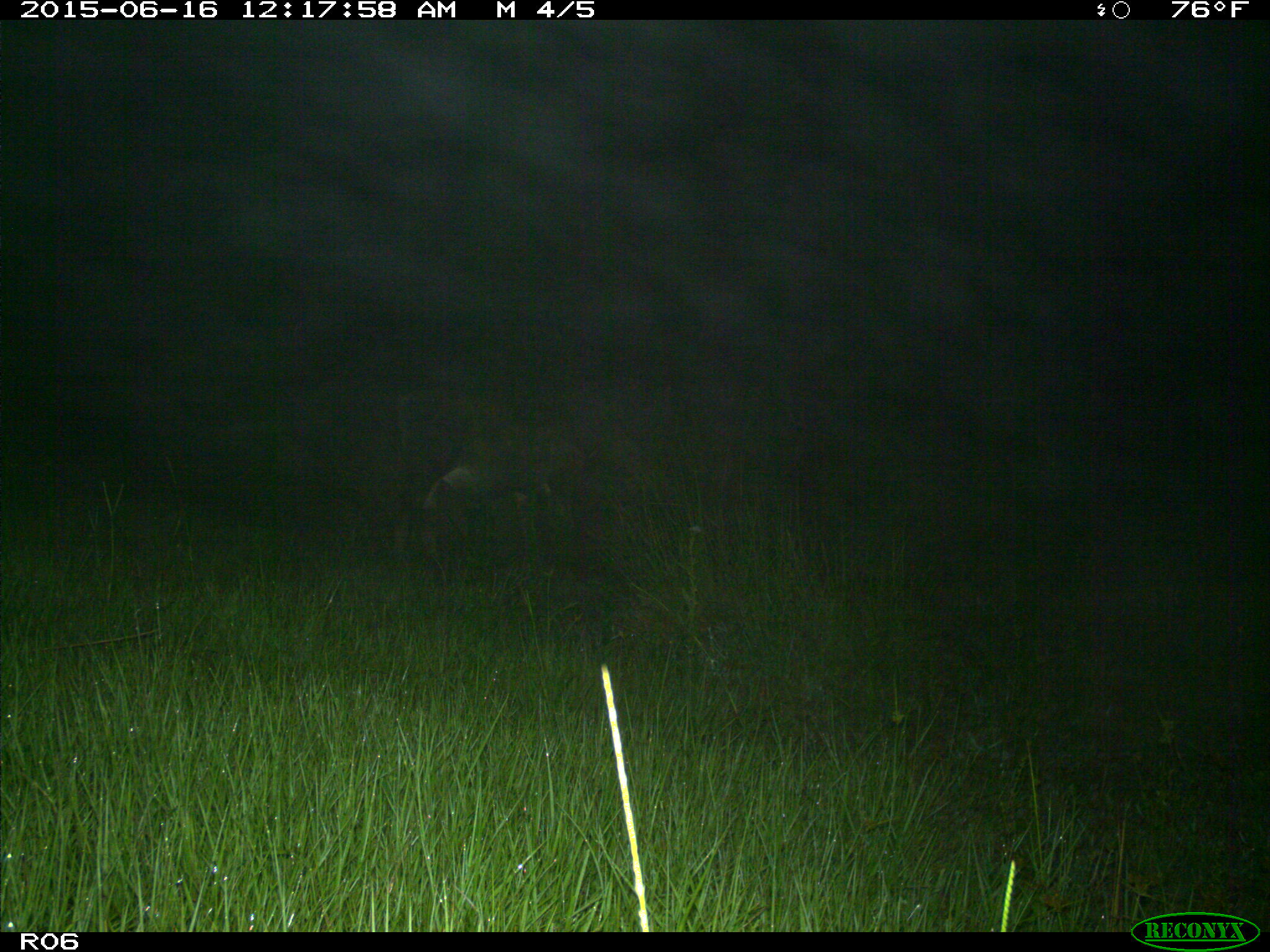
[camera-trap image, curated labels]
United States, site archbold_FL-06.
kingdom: Animalia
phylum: Chordata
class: Mammalia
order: Artiodactyla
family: Bovidae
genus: Bos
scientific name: Bos taurus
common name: domestic cow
Bos taurus (domestic cow).